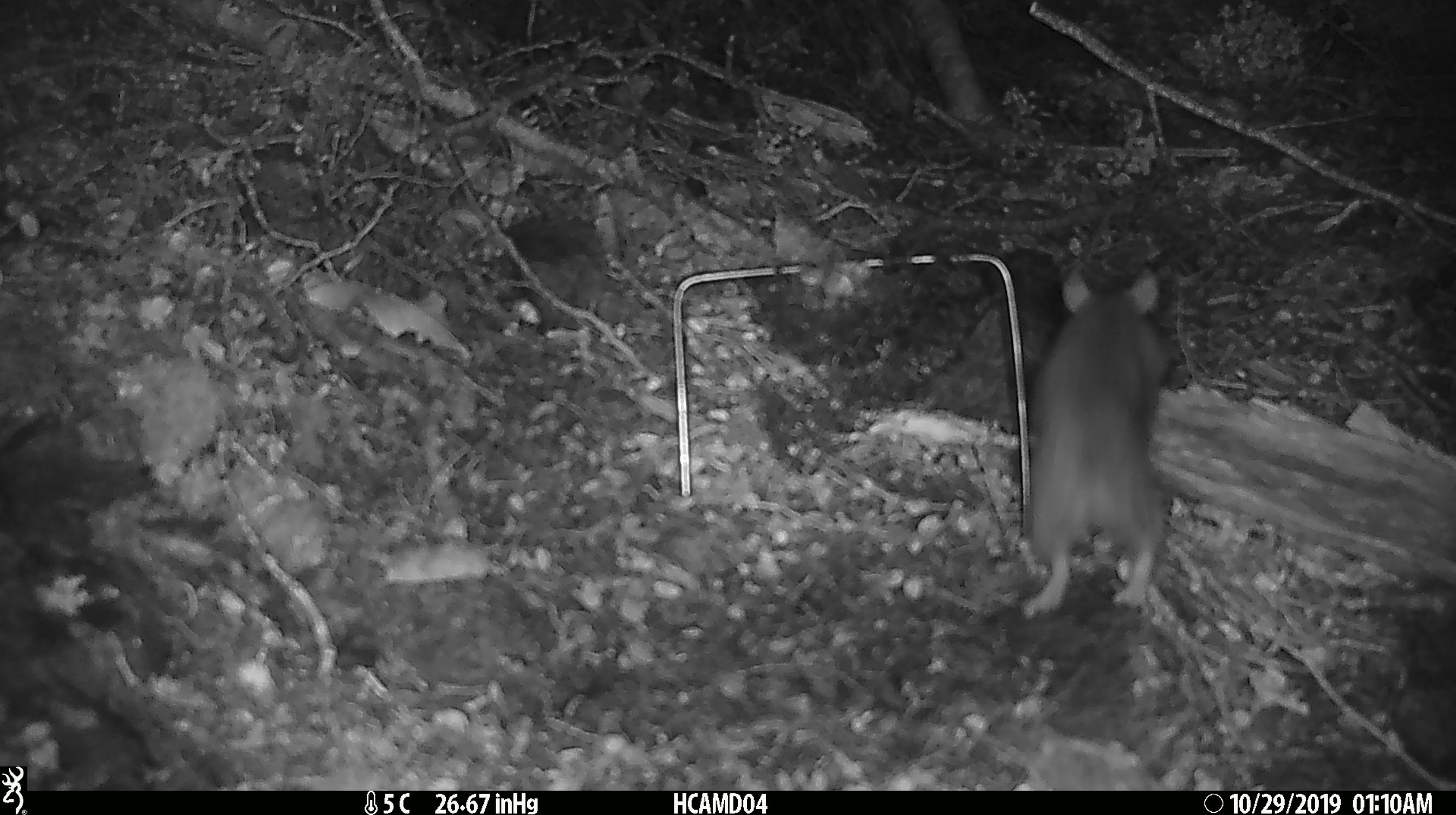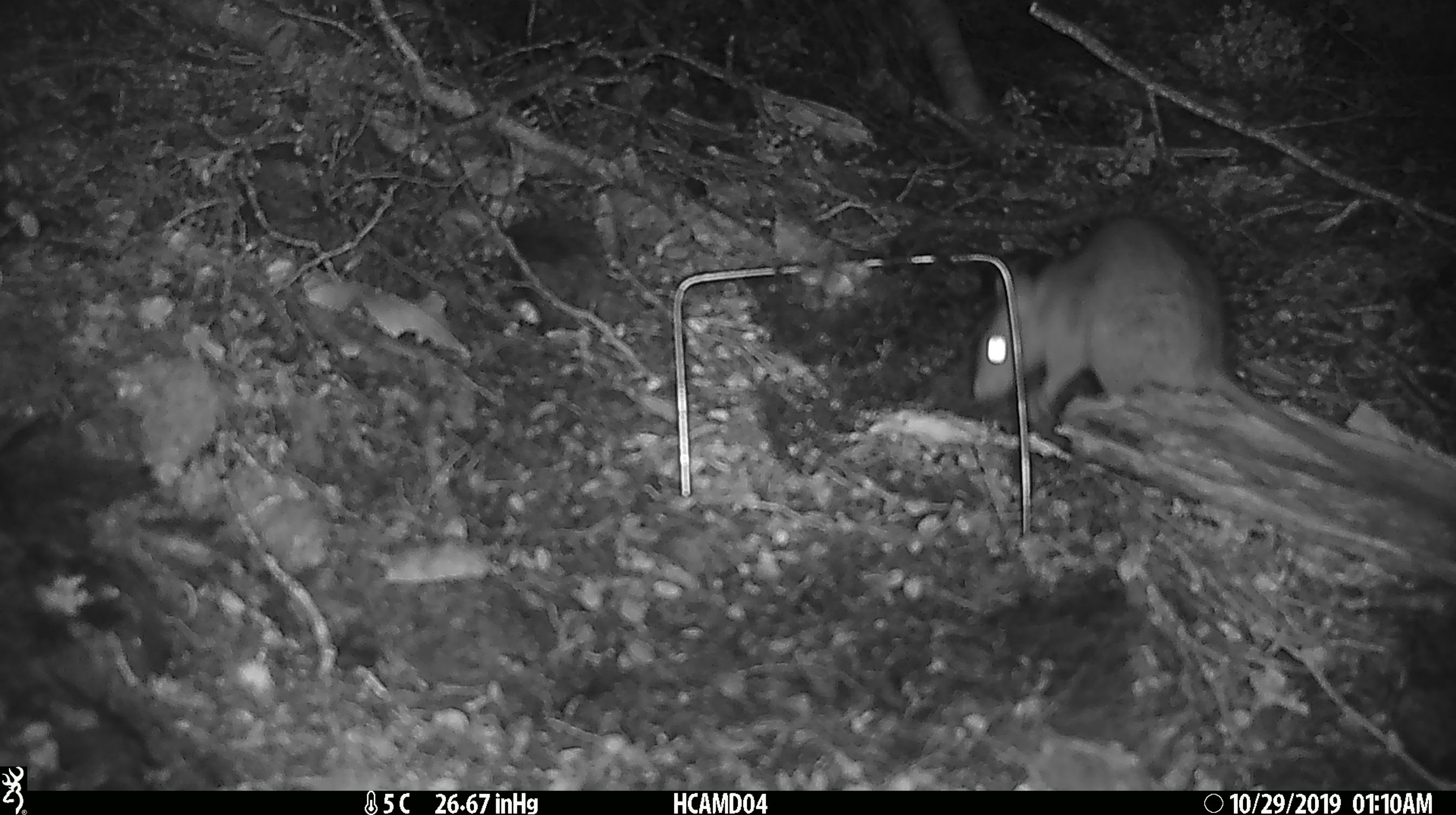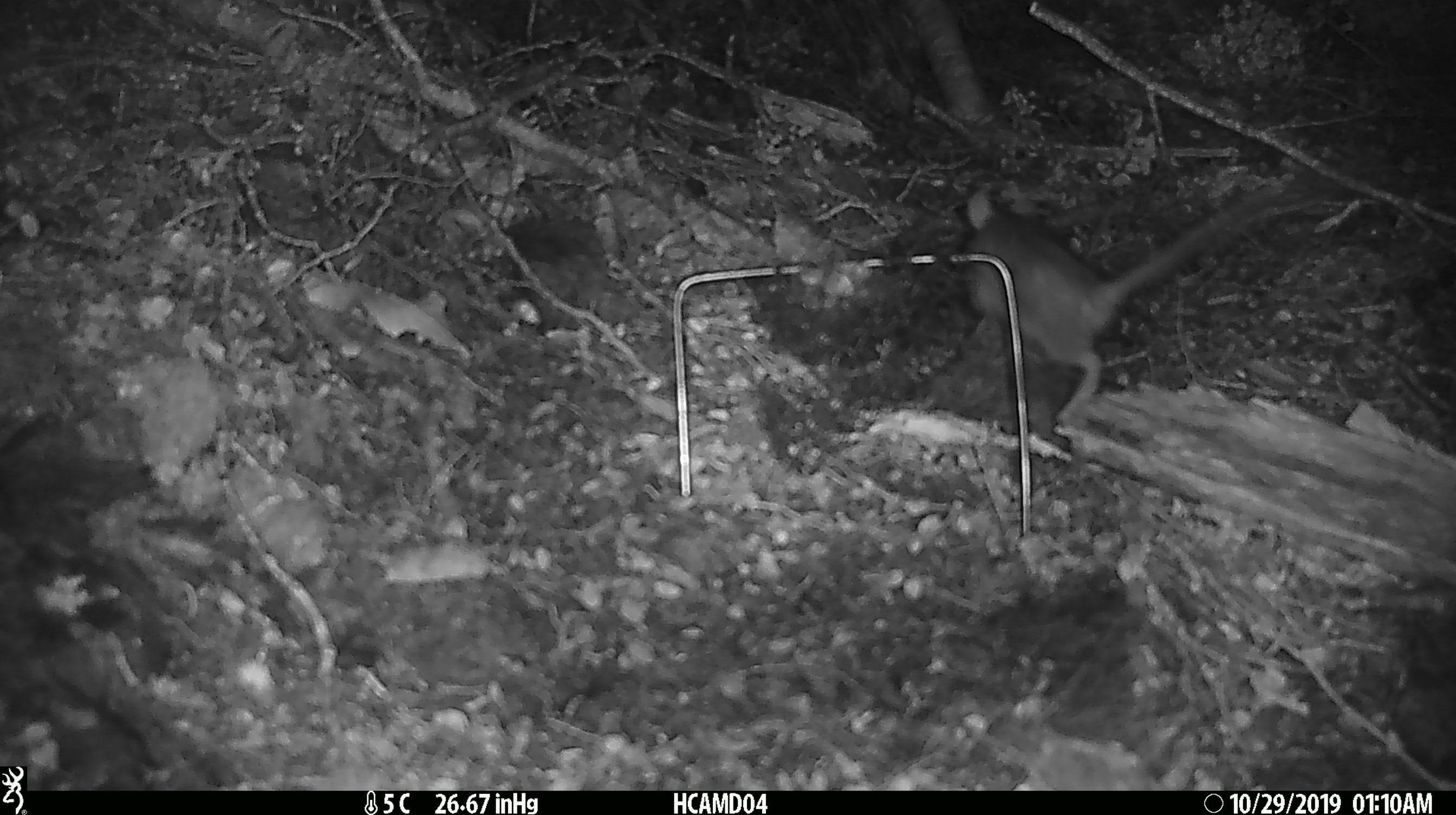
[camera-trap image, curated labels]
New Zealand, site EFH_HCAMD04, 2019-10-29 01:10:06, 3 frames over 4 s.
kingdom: Animalia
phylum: Chordata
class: Mammalia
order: Rodentia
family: Muridae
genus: Rattus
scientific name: Rattus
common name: rat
Rat (Rattus).